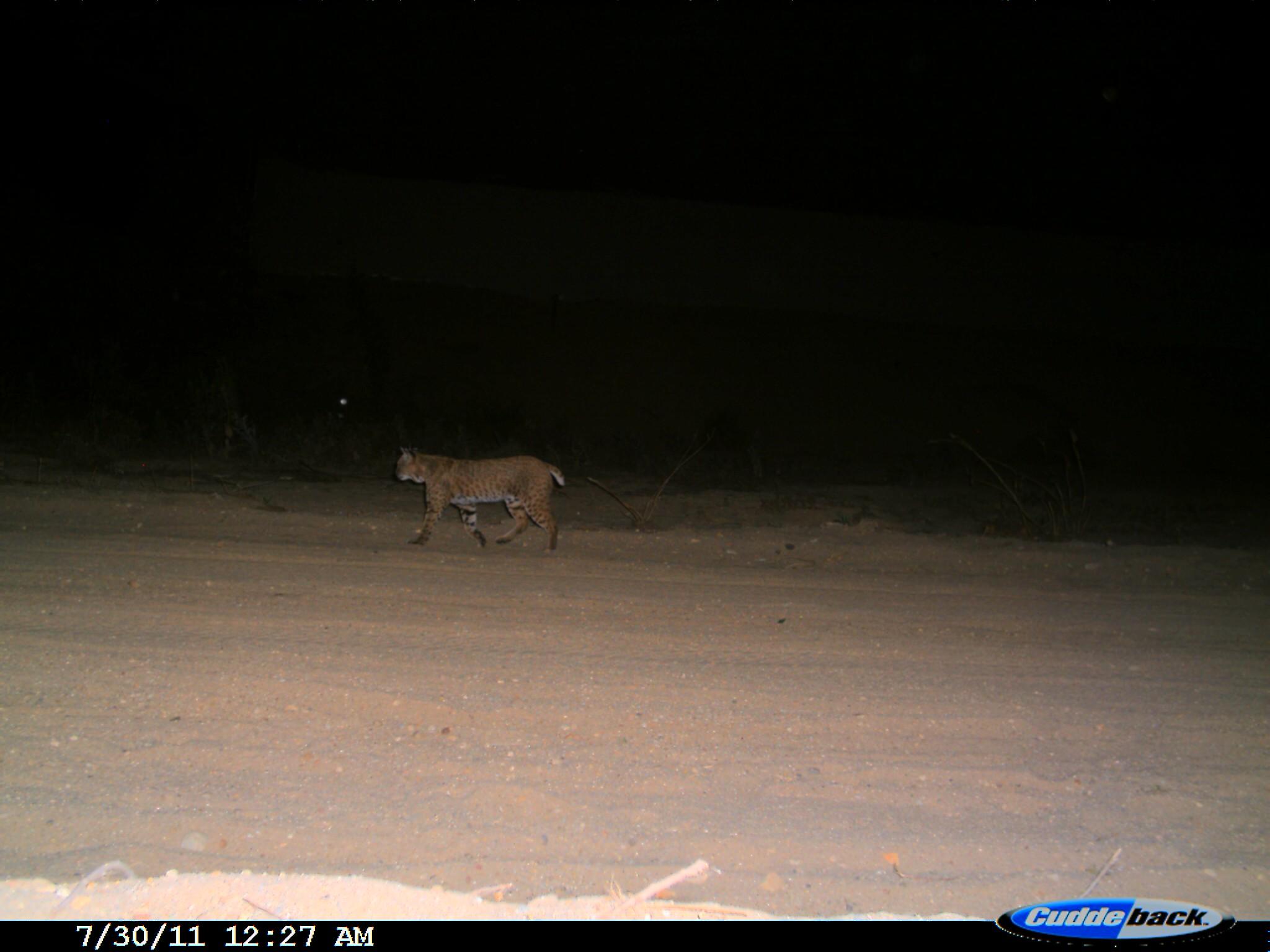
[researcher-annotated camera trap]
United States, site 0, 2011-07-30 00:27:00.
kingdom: Animalia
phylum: Chordata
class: Mammalia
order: Carnivora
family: Felidae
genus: Lynx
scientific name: Lynx rufus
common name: bobcat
Bobcat (Lynx rufus).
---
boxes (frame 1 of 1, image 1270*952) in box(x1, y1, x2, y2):
bobcat: box(371, 440, 578, 565)